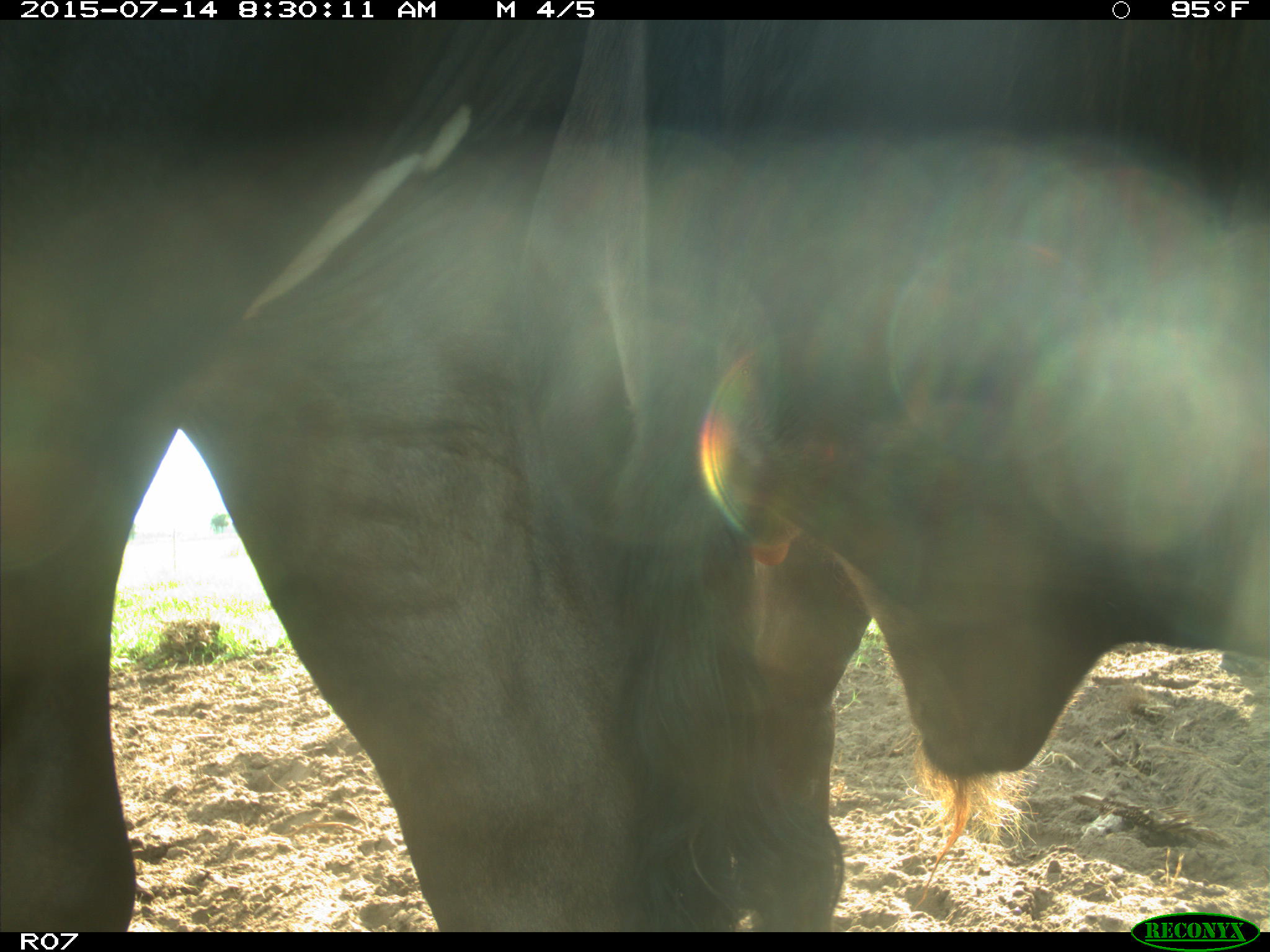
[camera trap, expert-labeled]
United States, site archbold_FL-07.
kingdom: Animalia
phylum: Chordata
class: Mammalia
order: Artiodactyla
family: Bovidae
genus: Bos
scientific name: Bos taurus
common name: domestic cow